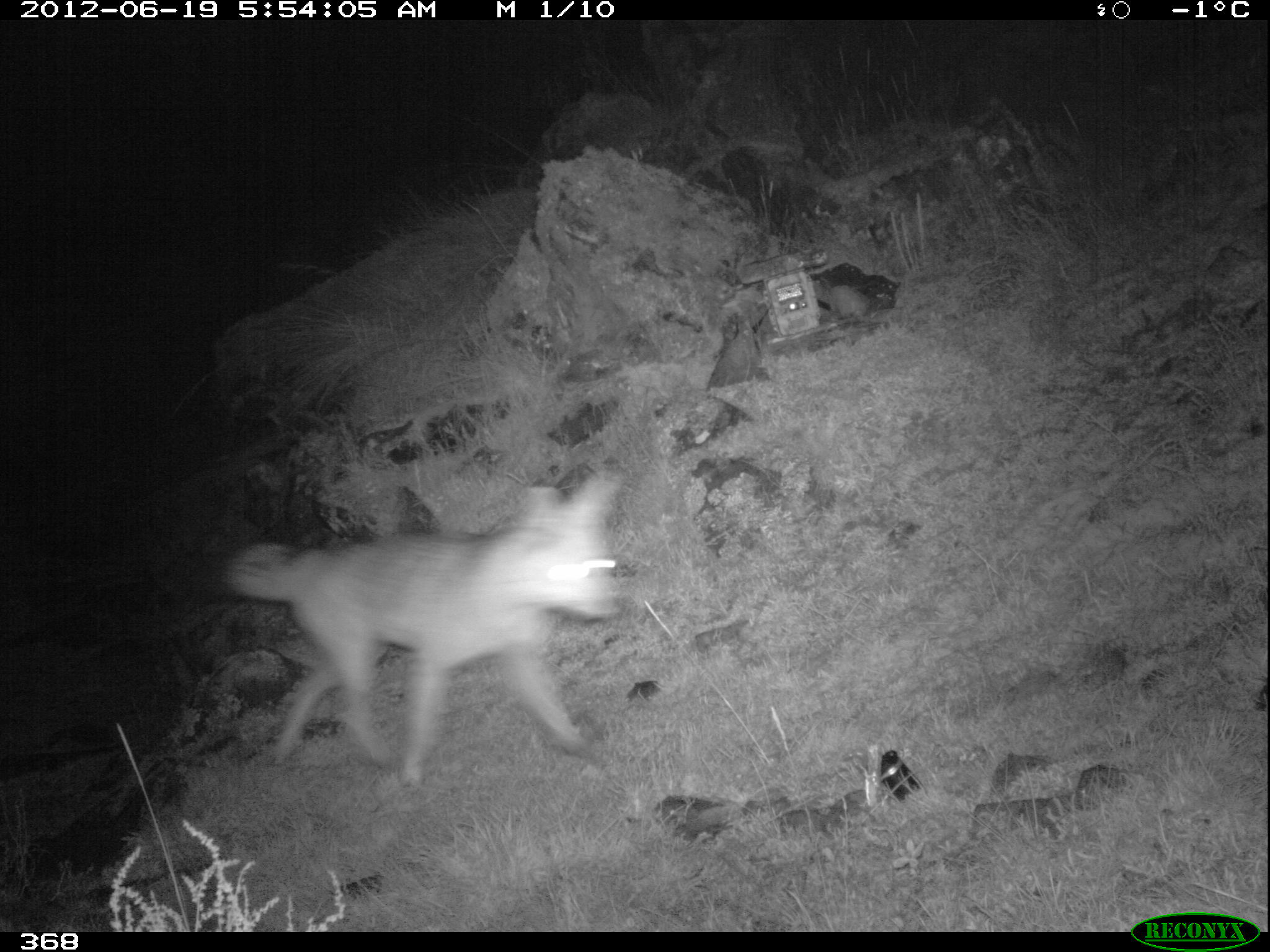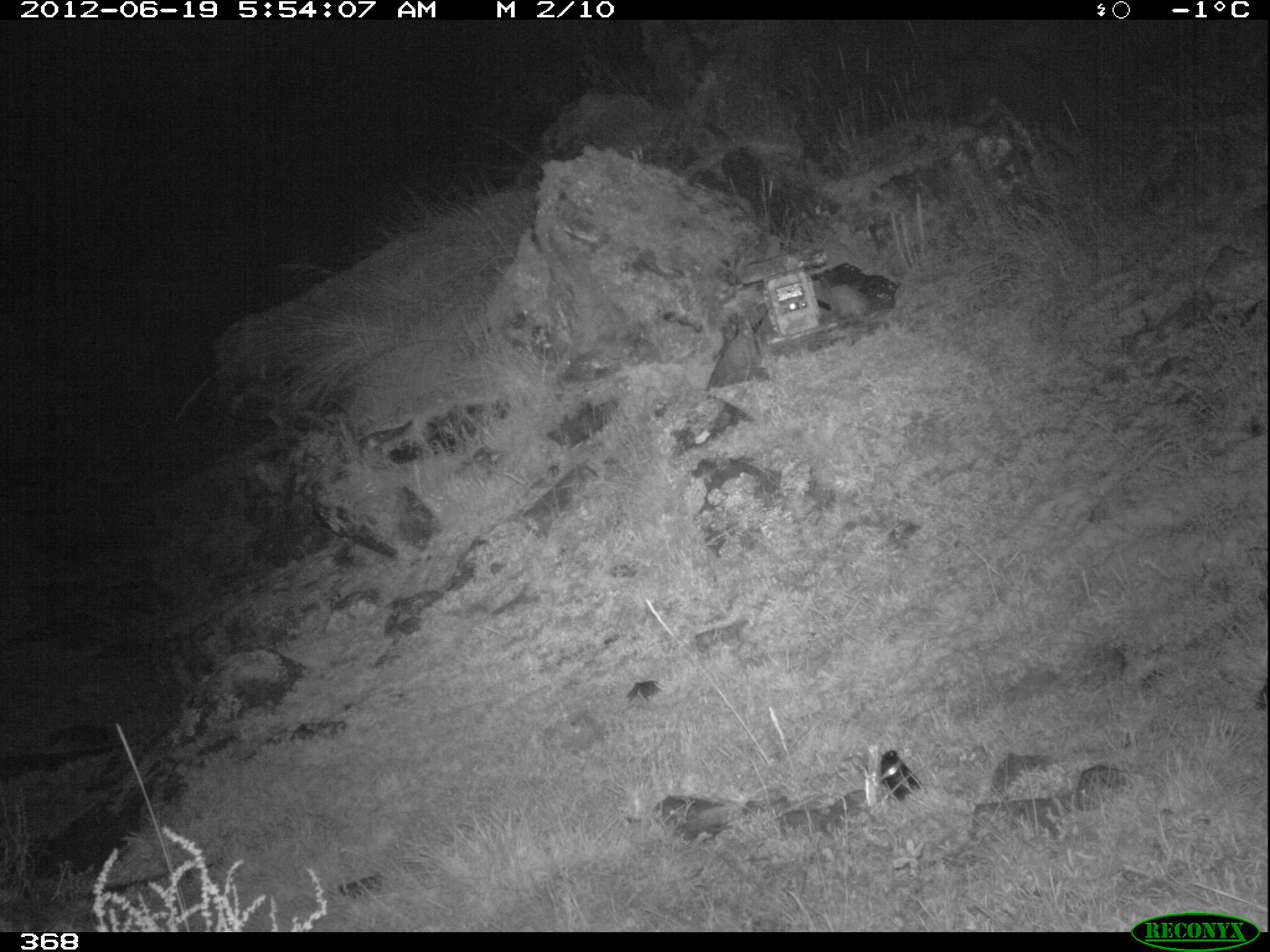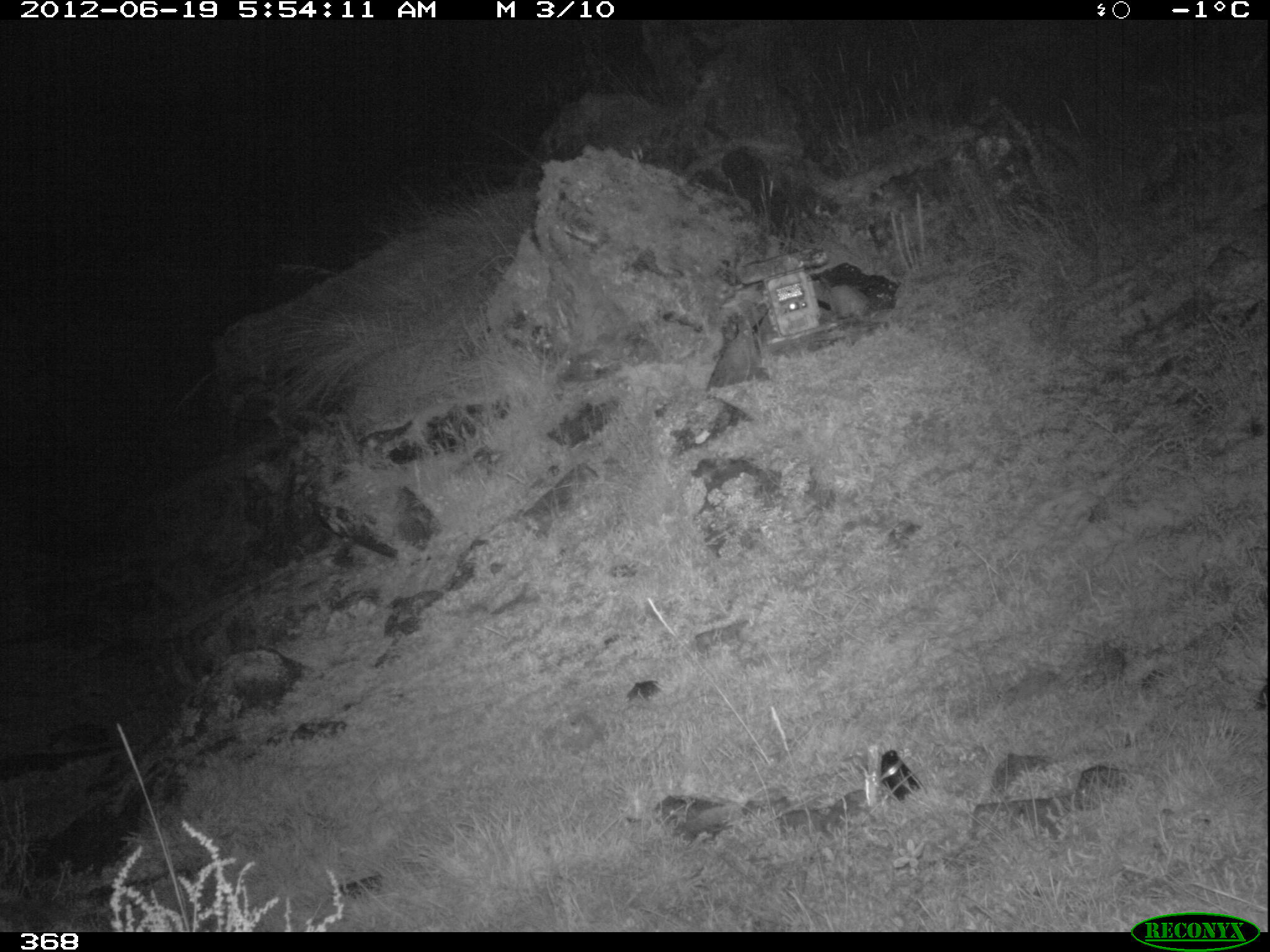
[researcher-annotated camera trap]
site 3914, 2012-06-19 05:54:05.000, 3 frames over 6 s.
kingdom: Animalia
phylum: Chordata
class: Mammalia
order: Carnivora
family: Canidae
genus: Lycalopex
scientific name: Lycalopex culpaeus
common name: culpeo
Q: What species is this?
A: Lycalopex culpaeus (culpeo).